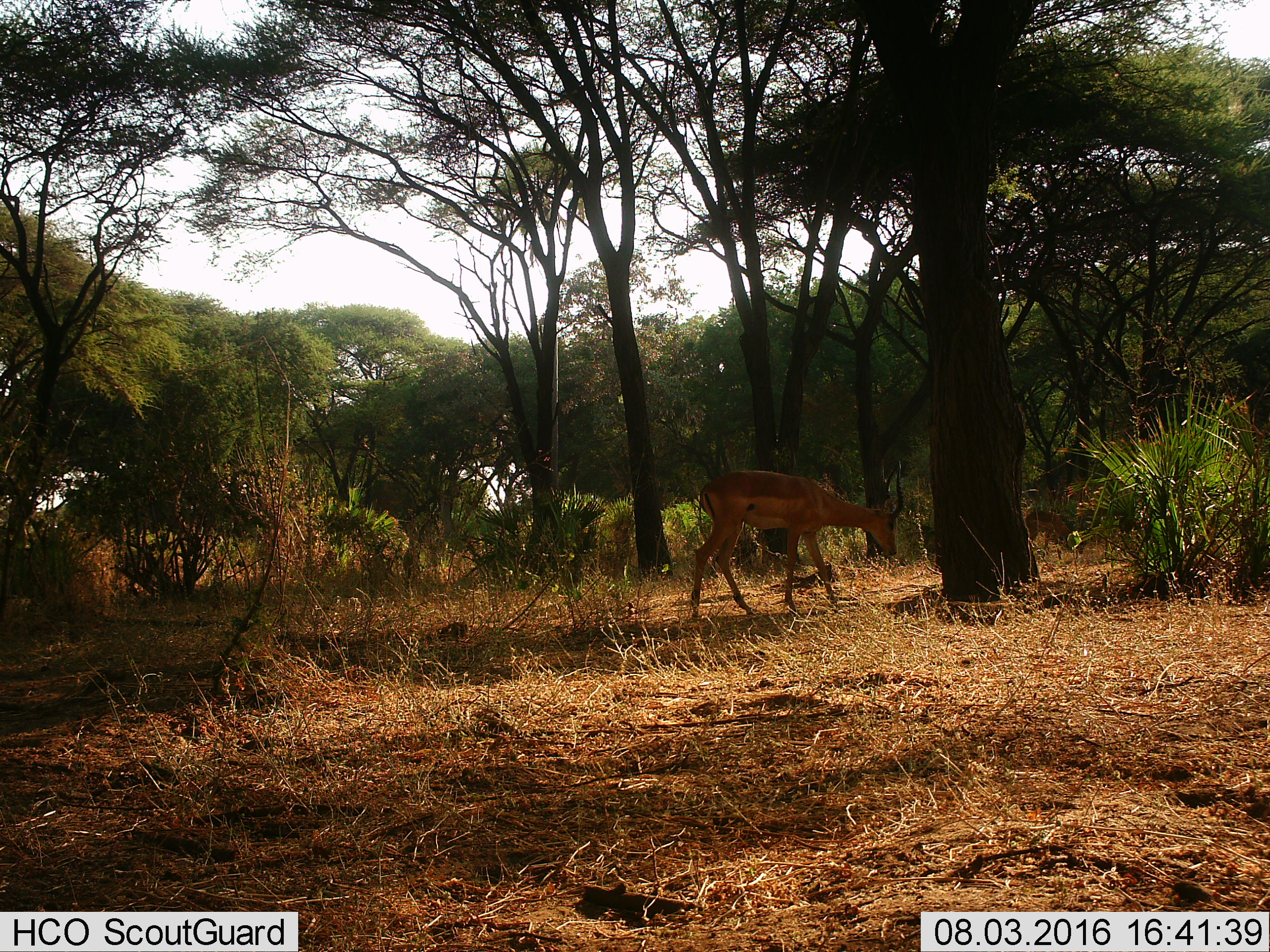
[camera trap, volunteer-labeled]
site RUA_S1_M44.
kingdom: Animalia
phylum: Chordata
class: Mammalia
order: Artiodactyla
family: Bovidae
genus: Aepyceros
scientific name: Aepyceros melampus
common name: impala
Impala (Aepyceros melampus), count 2. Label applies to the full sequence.